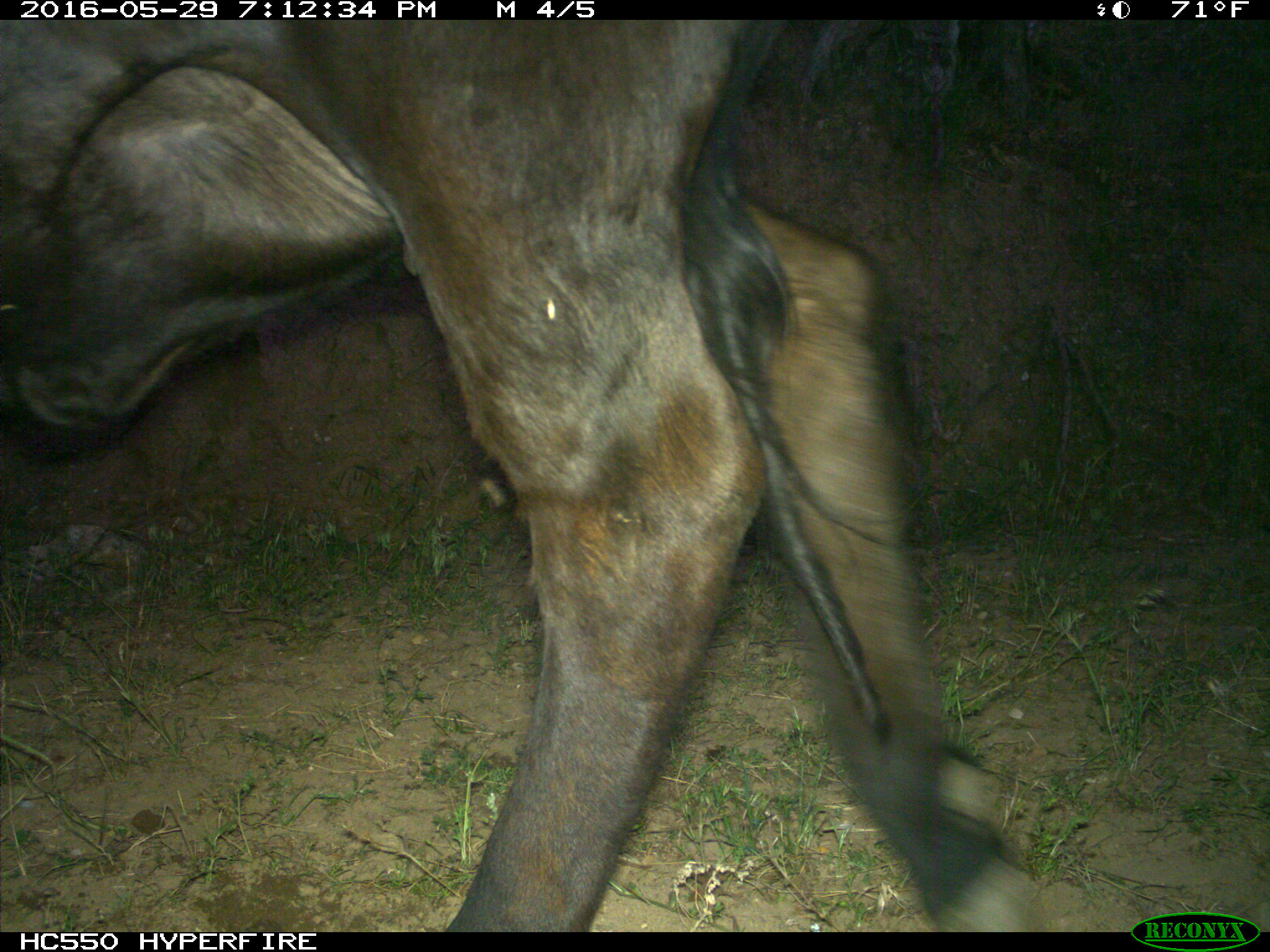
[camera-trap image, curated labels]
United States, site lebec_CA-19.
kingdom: Animalia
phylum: Chordata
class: Mammalia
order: Artiodactyla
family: Bovidae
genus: Bos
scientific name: Bos taurus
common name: domestic cow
Bos taurus (domestic cow).